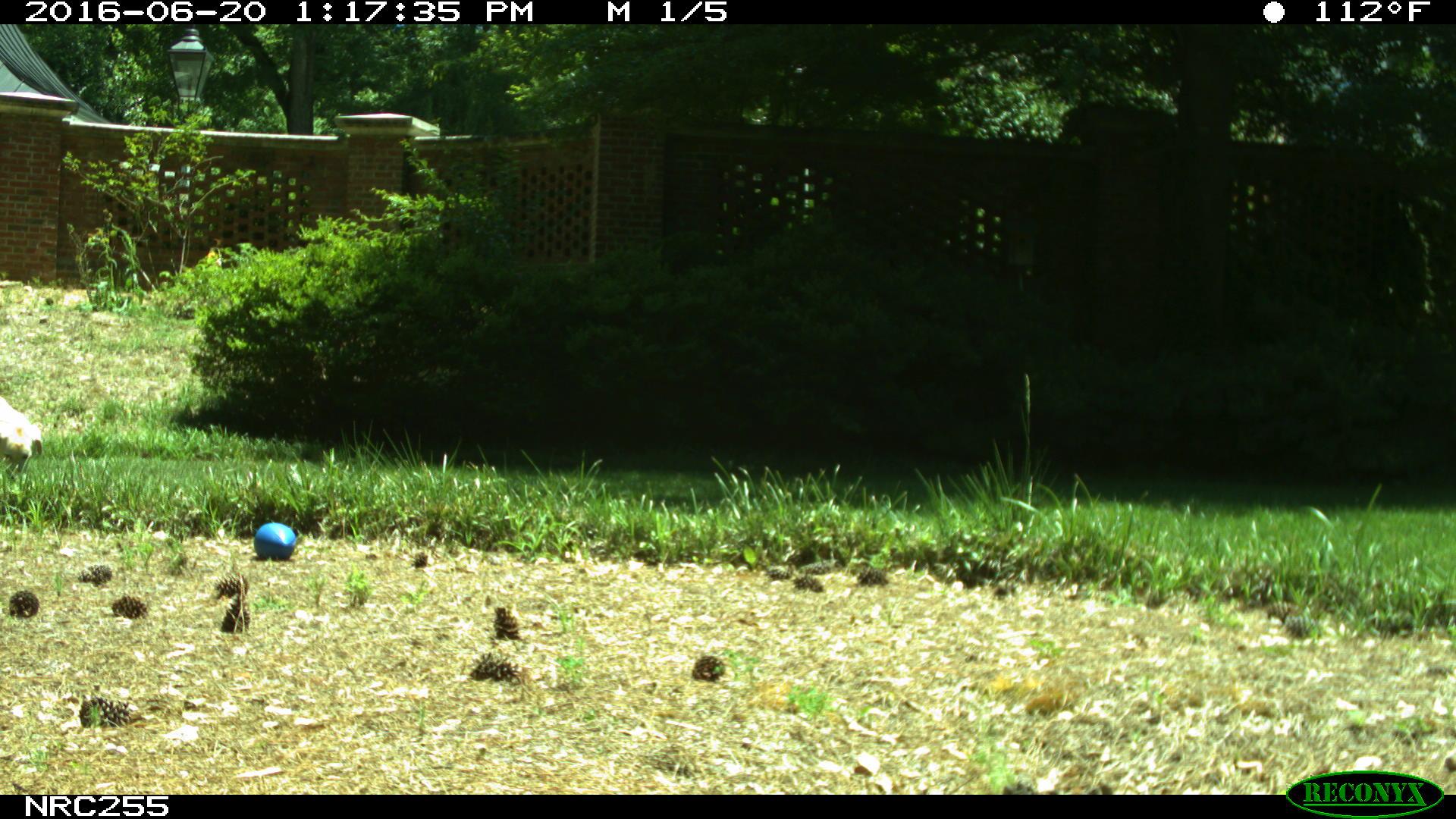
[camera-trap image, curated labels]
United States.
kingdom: Animalia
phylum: Chordata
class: Mammalia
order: Carnivora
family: Canidae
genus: Canis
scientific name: Canis familiaris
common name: domestic dog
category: Dog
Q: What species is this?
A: Dog (domestic dog) (Canis familiaris).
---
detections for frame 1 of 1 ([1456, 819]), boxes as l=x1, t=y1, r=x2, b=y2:
Dog: l=0, t=384, r=53, b=482